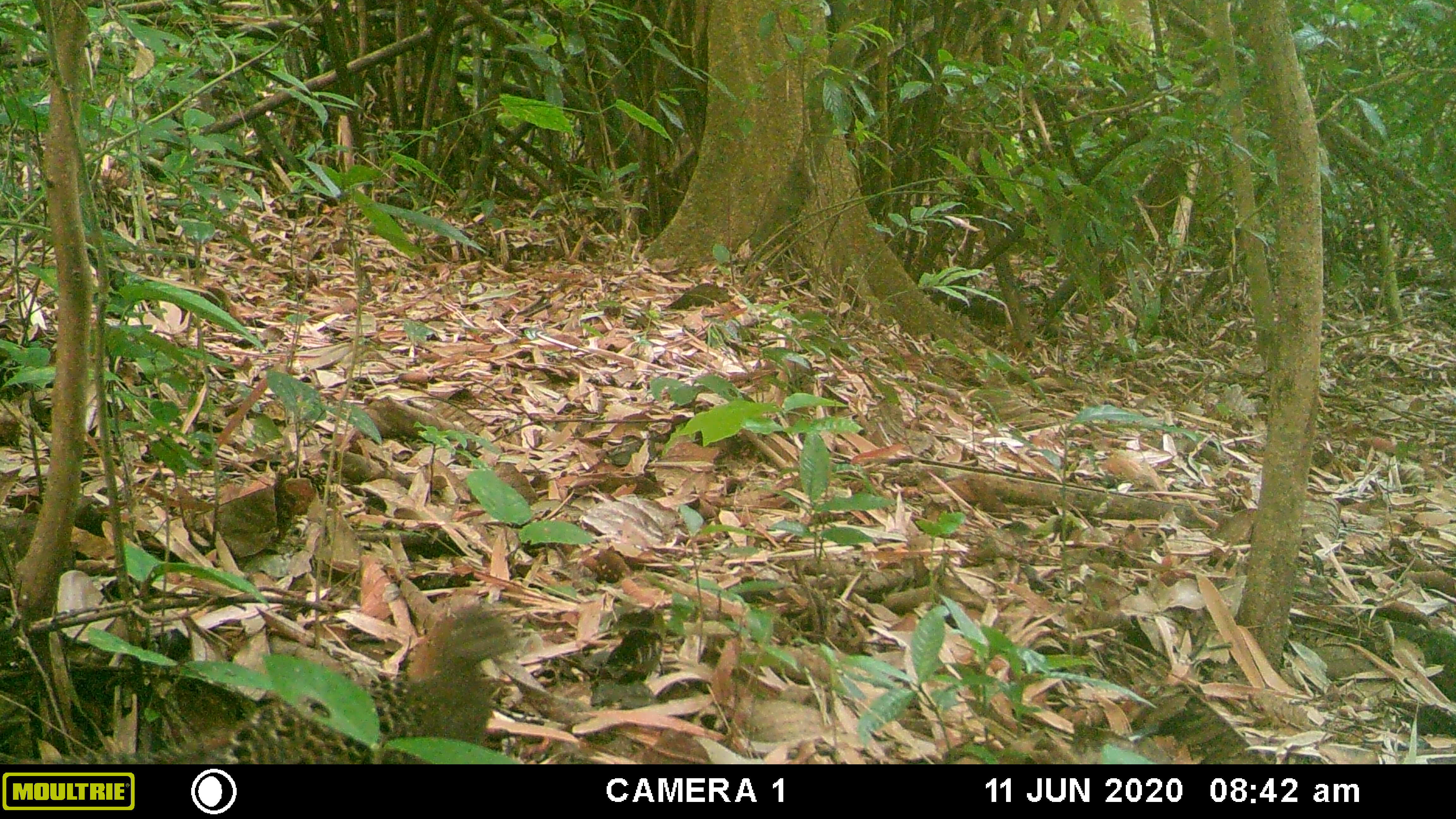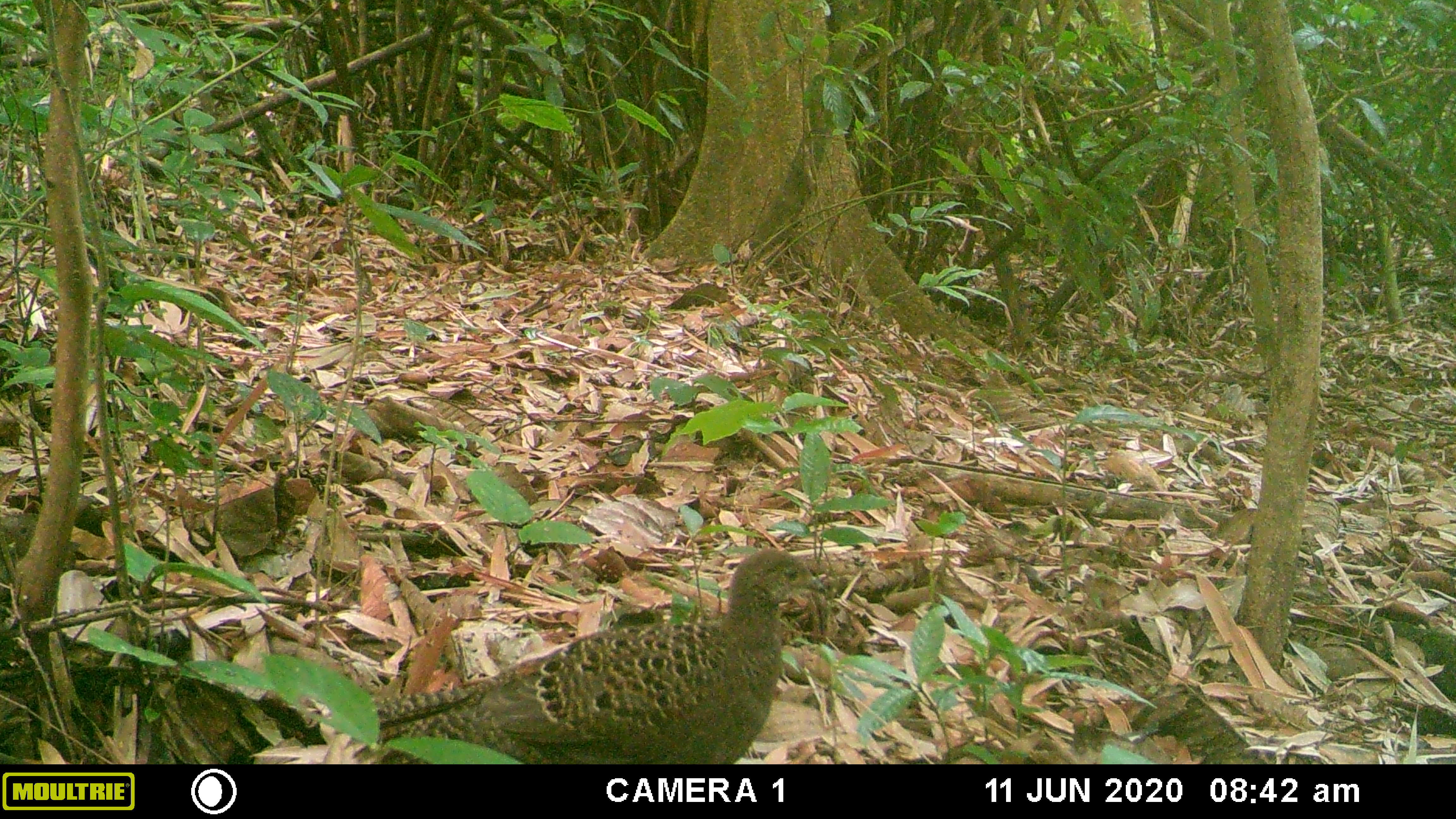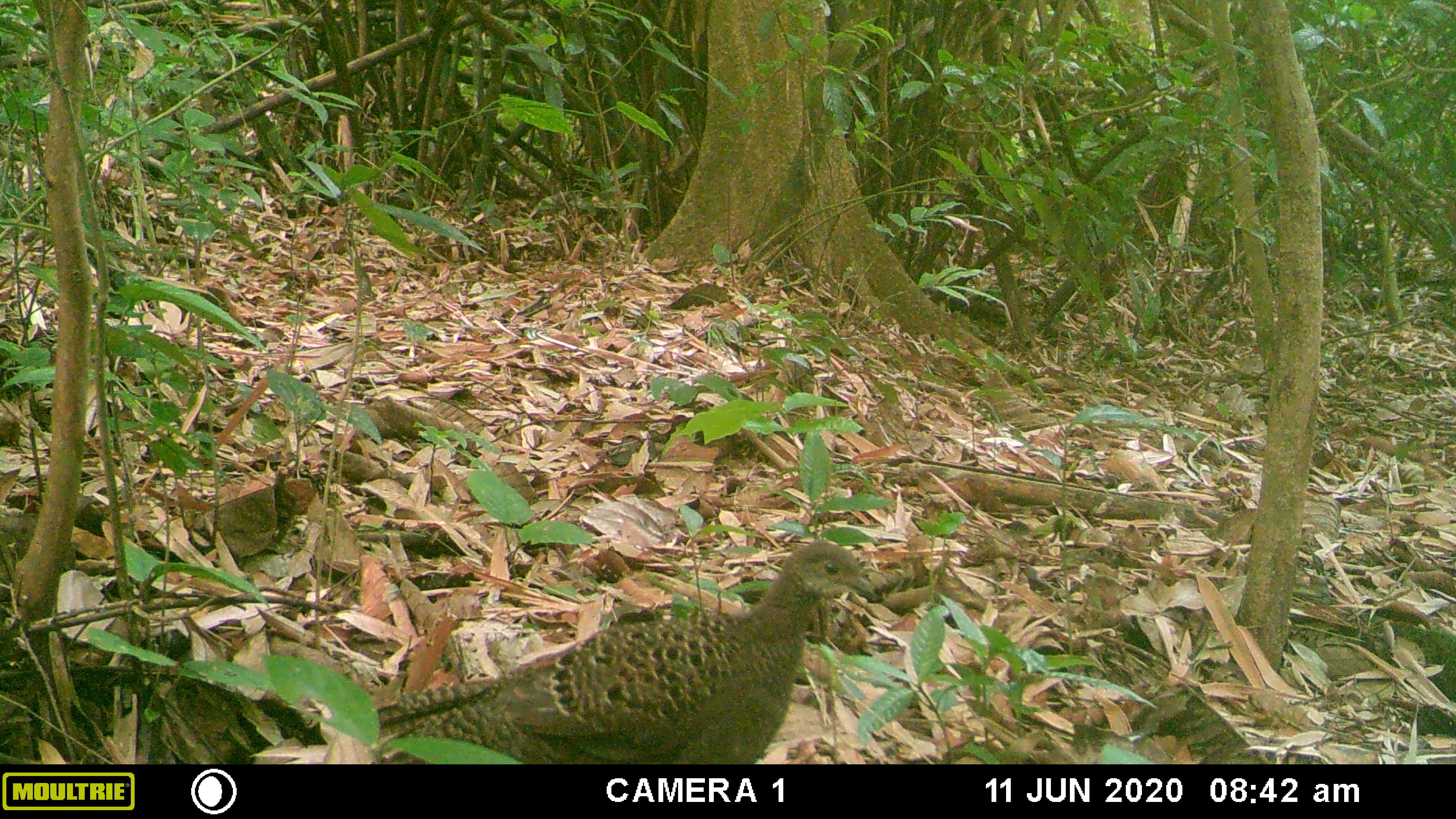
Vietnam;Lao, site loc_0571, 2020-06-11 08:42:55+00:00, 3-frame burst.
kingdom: Animalia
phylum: Chordata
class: Aves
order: Galliformes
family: Phasianidae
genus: Polyplectron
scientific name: Polyplectron bicalcaratum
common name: gray peacock-pheasant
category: grey peacock pheasant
Grey peacock pheasant (gray peacock-pheasant) (Polyplectron bicalcaratum). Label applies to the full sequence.